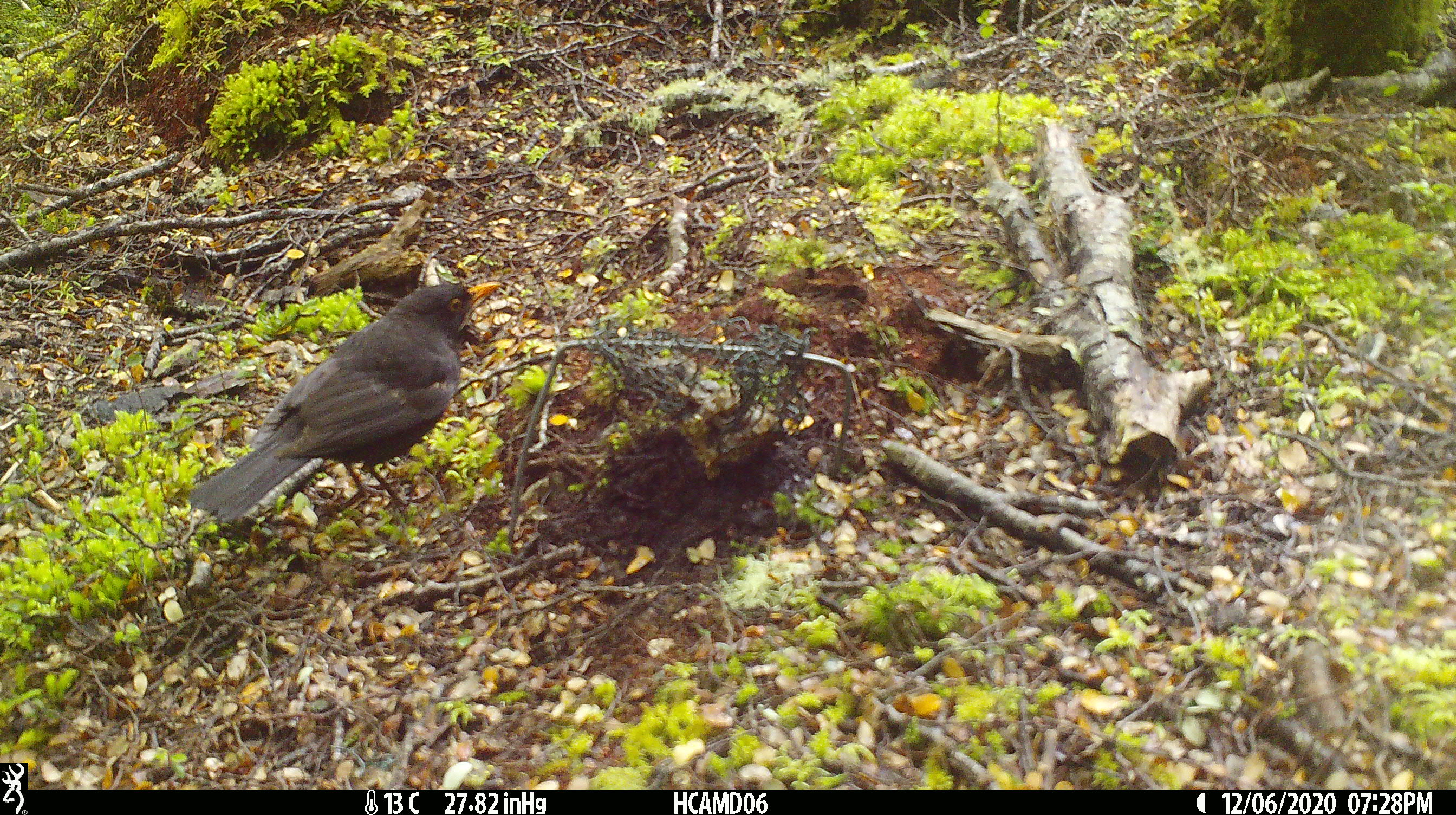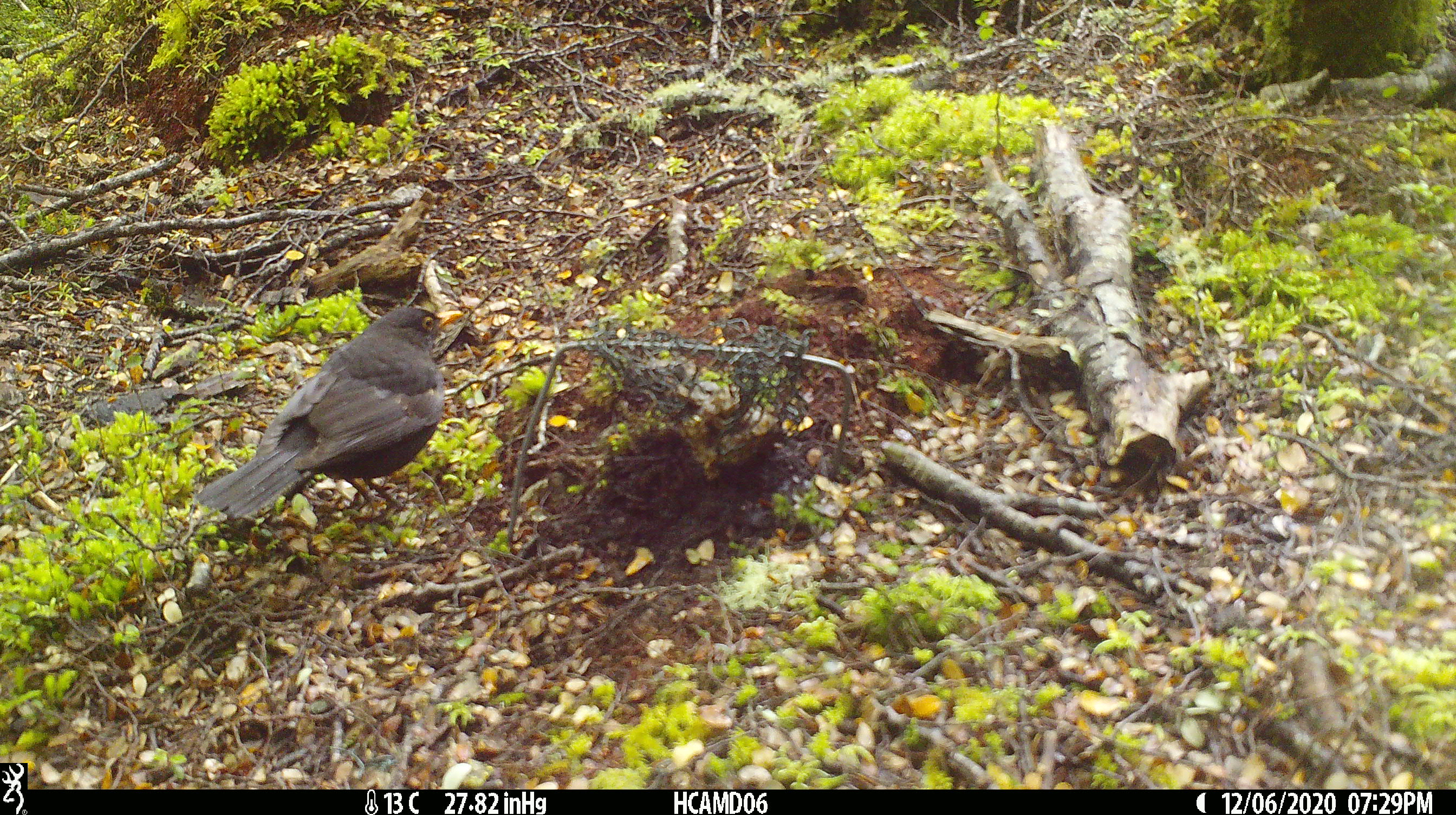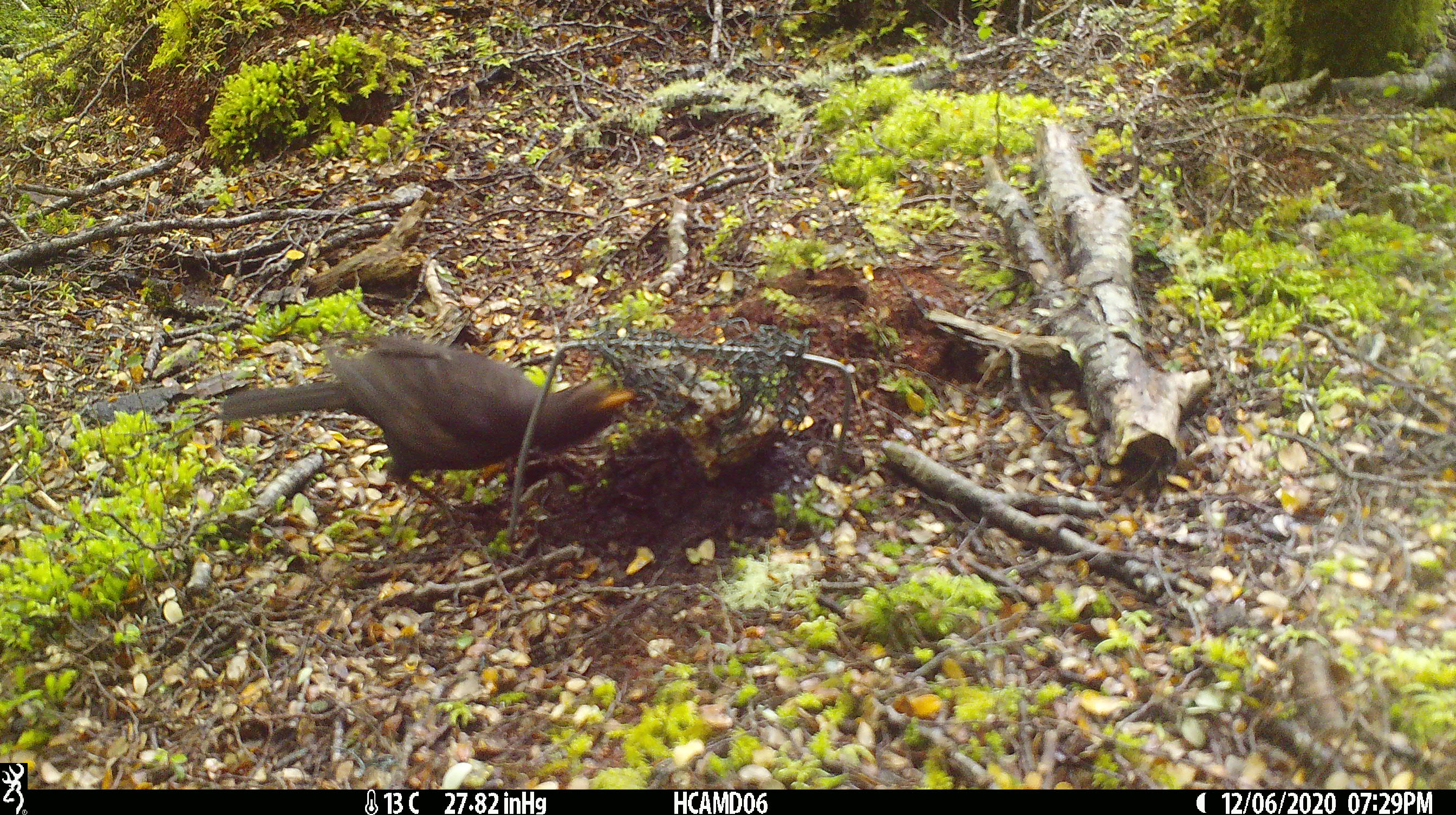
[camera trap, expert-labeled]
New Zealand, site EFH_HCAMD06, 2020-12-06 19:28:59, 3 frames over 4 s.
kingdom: Animalia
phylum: Chordata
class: Aves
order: Passeriformes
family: Turdidae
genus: Turdus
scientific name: Turdus merula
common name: eurasian blackbird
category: blackbird